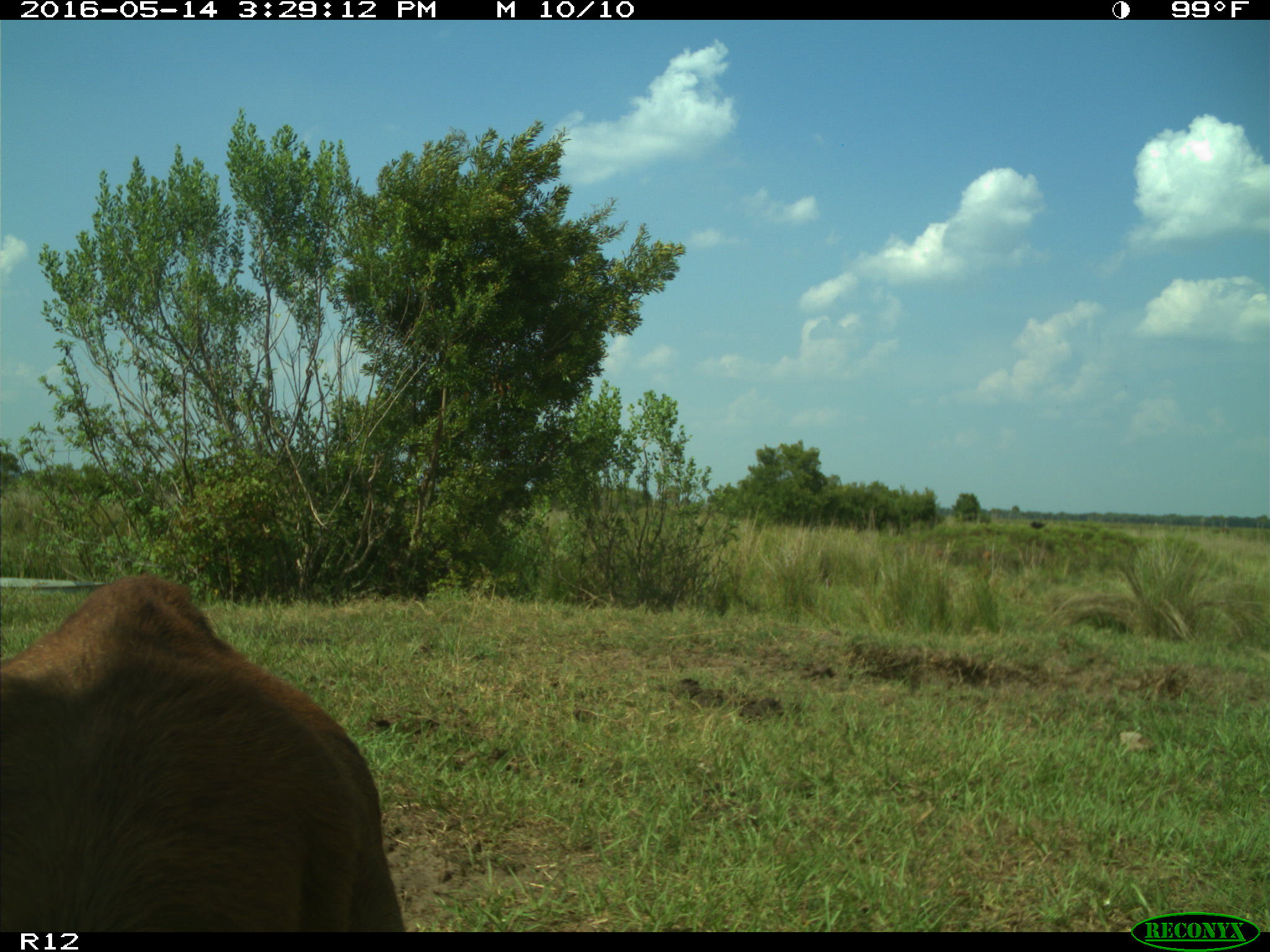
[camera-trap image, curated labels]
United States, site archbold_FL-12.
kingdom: Animalia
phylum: Chordata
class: Mammalia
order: Artiodactyla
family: Bovidae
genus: Bos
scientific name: Bos taurus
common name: domestic cow